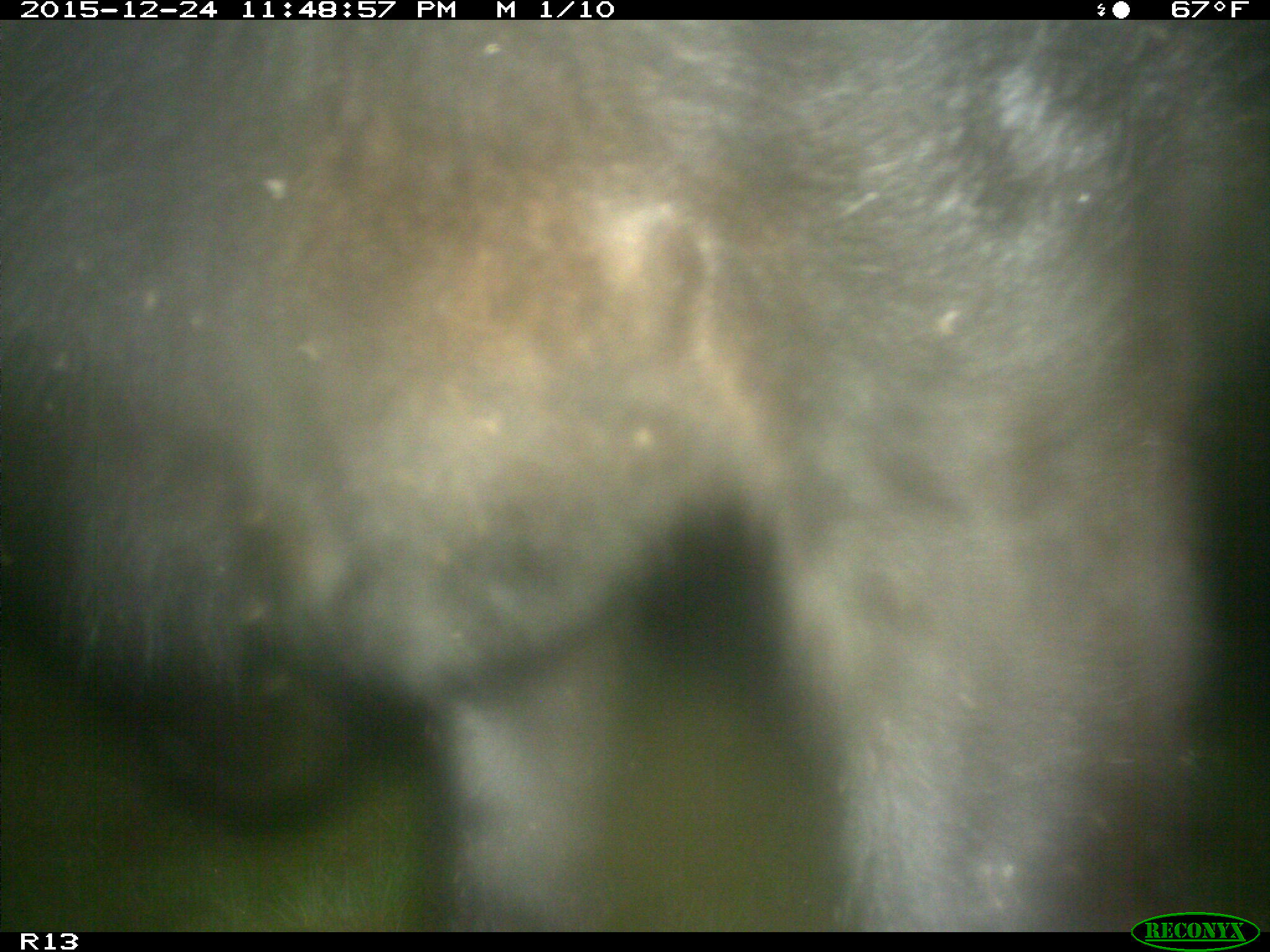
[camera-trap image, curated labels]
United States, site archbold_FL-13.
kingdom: Animalia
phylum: Chordata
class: Mammalia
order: Artiodactyla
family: Bovidae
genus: Bos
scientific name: Bos taurus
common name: domestic cow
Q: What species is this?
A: Bos taurus (domestic cow).